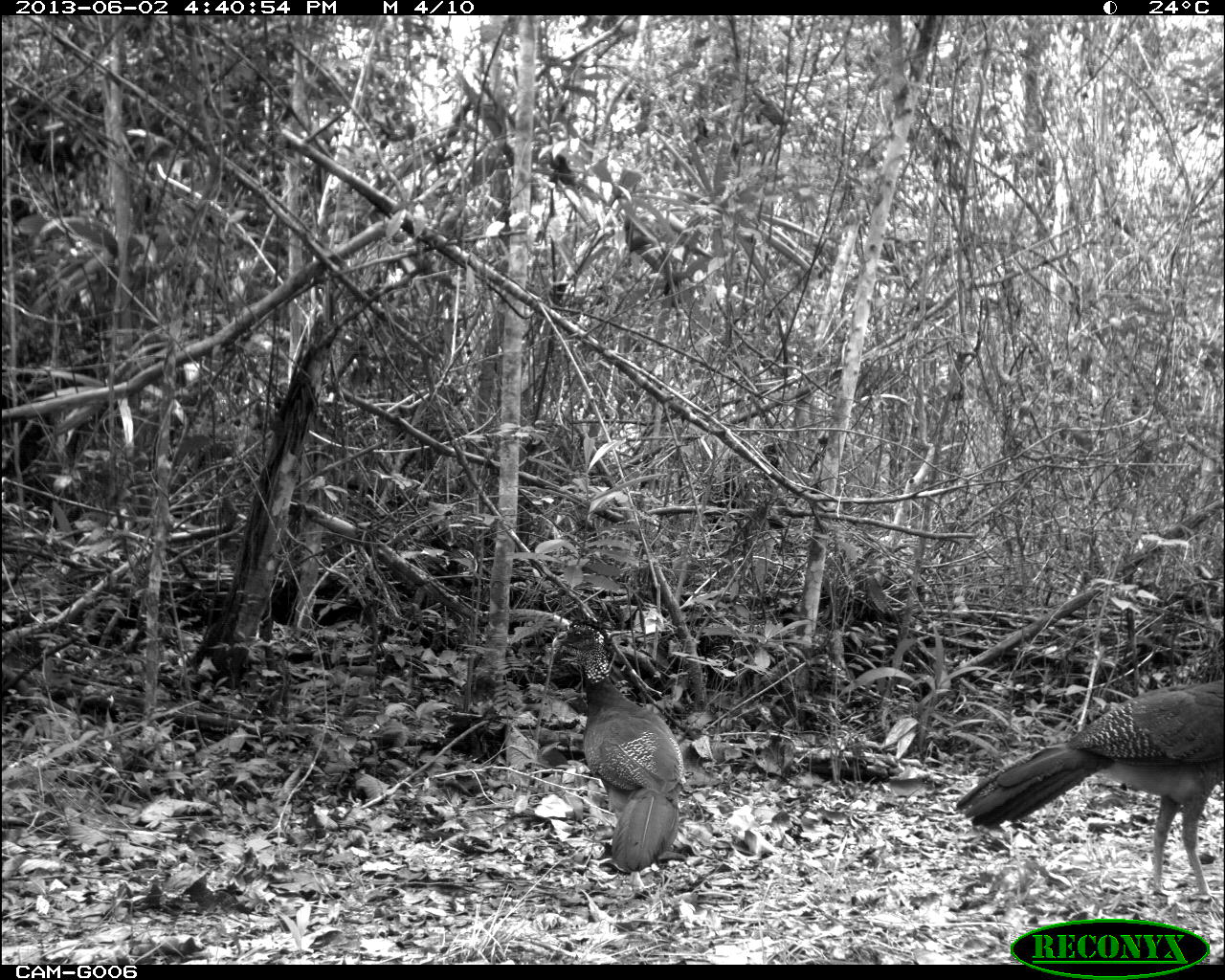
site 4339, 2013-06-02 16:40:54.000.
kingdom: Animalia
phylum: Chordata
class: Aves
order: Galliformes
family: Cracidae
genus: Crax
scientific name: Crax rubra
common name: great curassow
Crax rubra (great curassow), count 2, sex female.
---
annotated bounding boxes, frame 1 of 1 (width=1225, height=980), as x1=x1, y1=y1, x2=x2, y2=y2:
crax rubra: x1=952, y1=663, x2=1225, y2=900; x1=549, y1=612, x2=687, y2=871